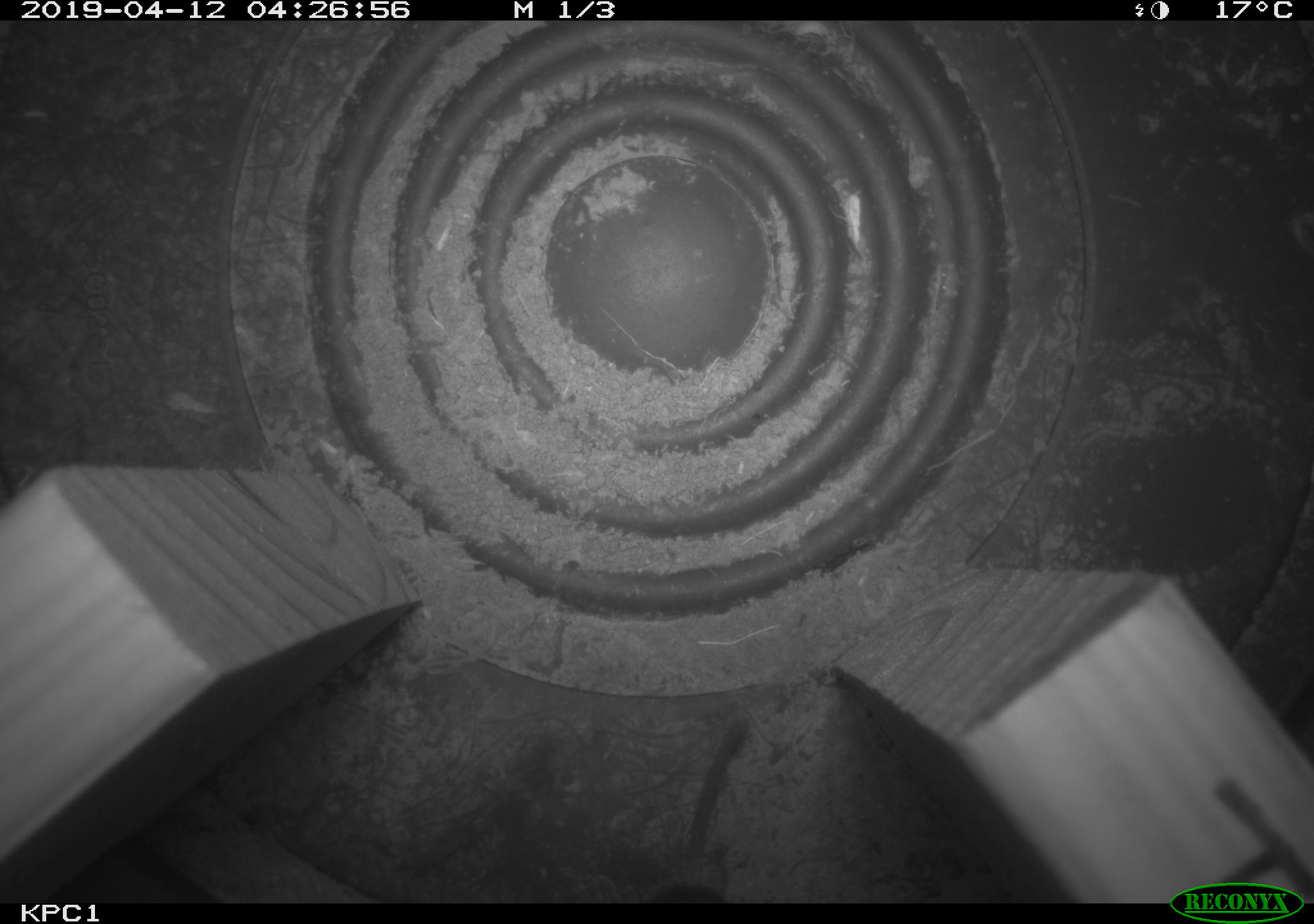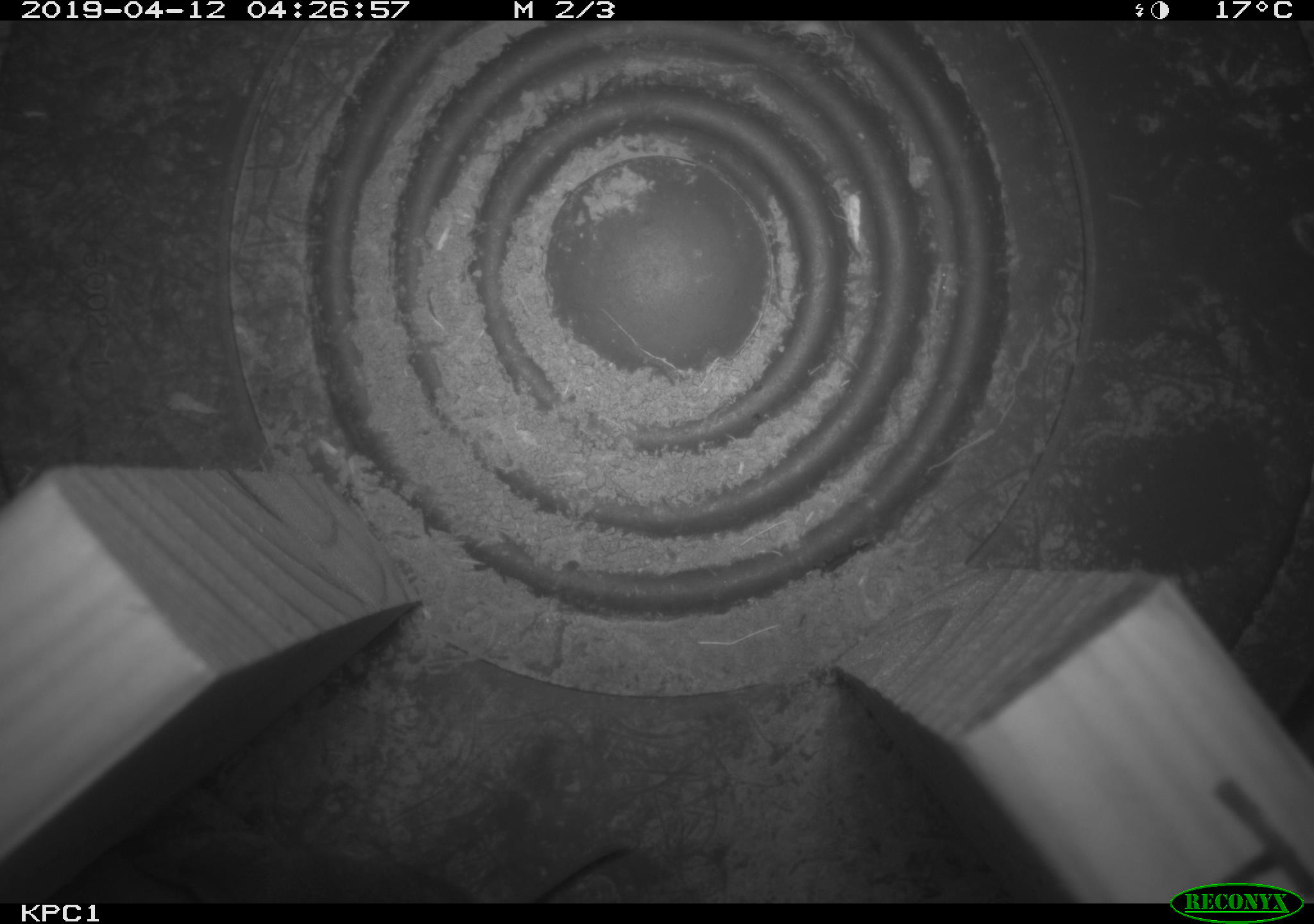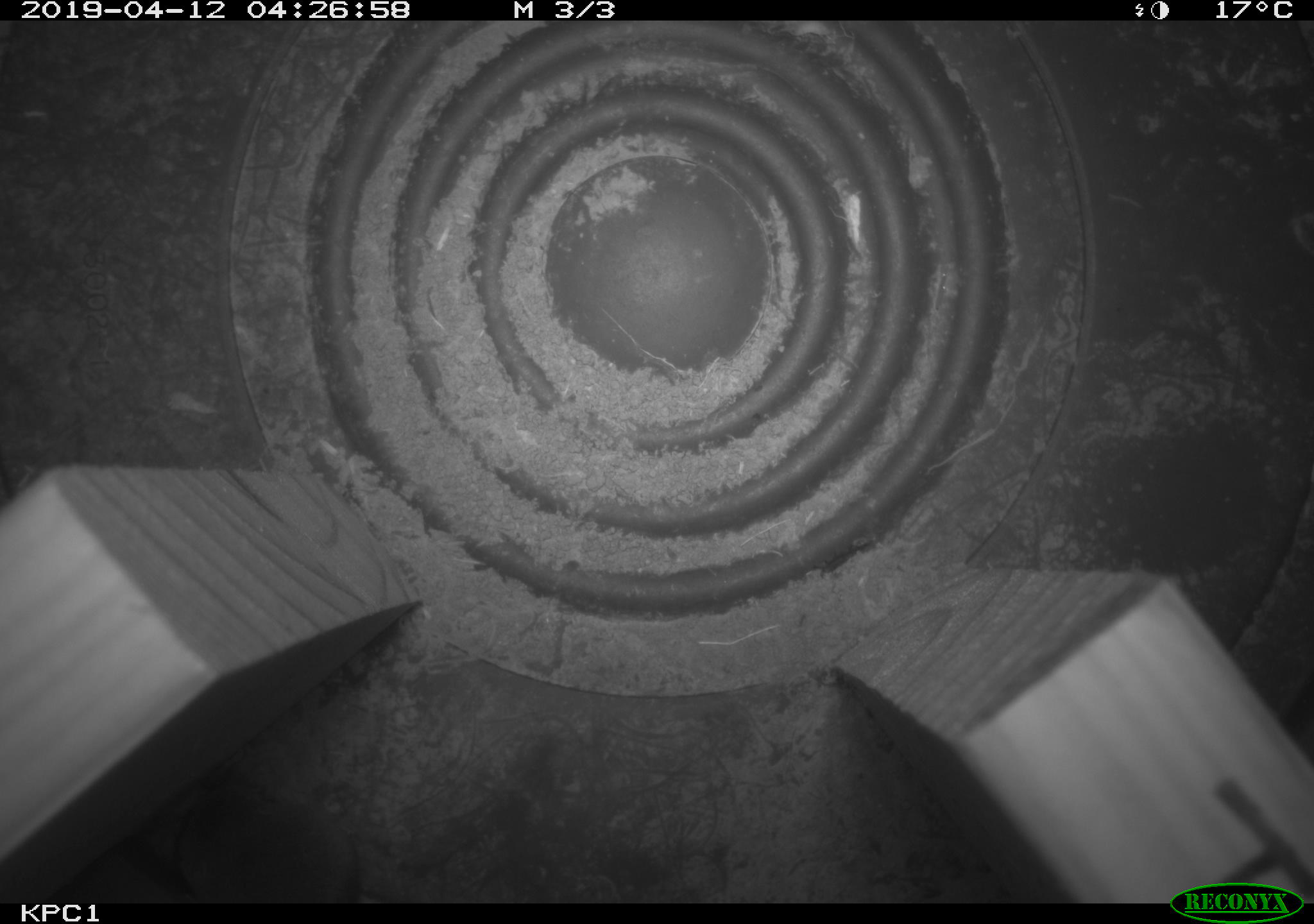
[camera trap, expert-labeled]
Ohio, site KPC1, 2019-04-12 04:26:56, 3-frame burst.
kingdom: Animalia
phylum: Chordata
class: Mammalia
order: Eulipotyphla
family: Soricidae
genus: Sorex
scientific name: Sorex cinereus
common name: masked shrew